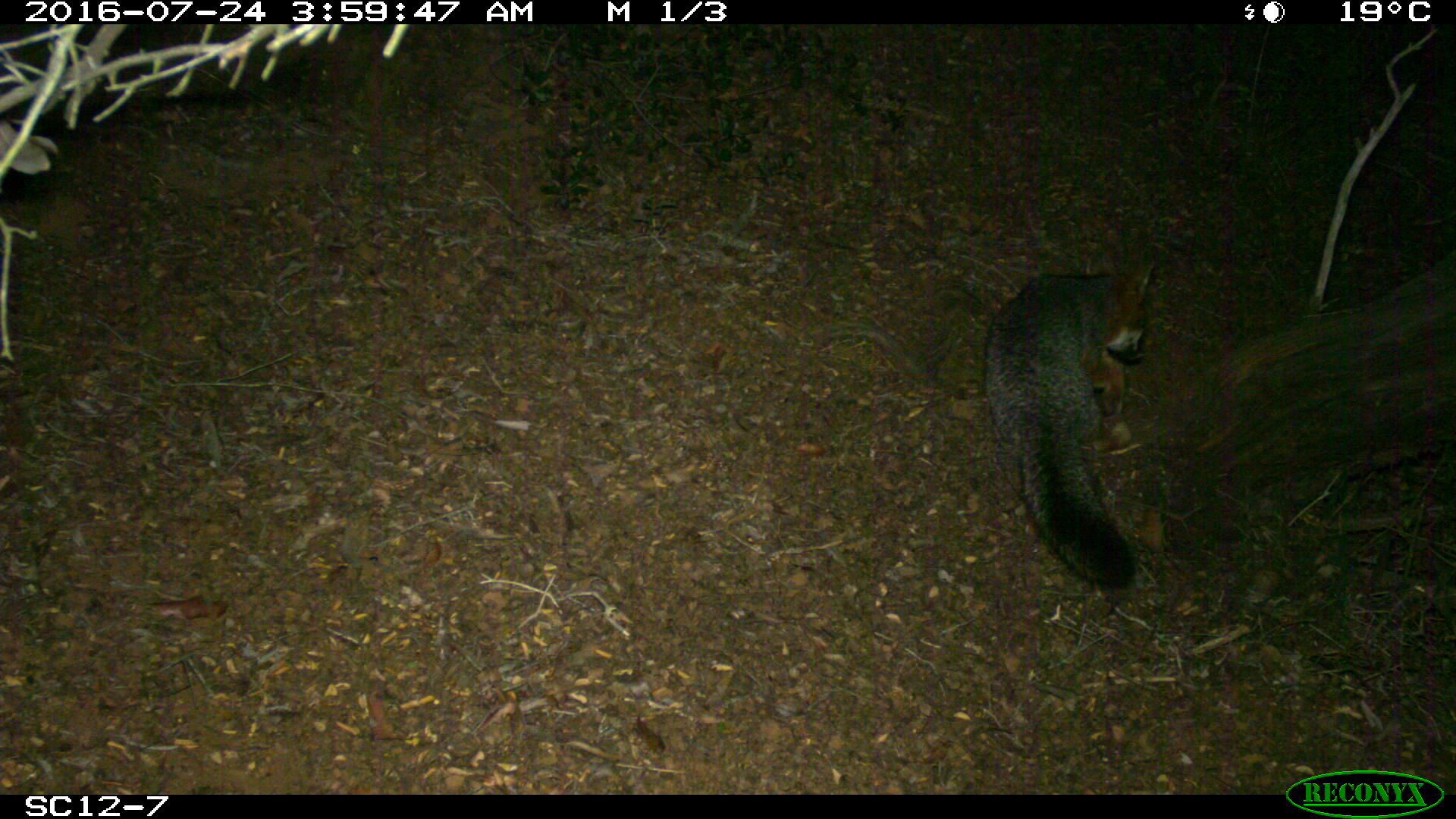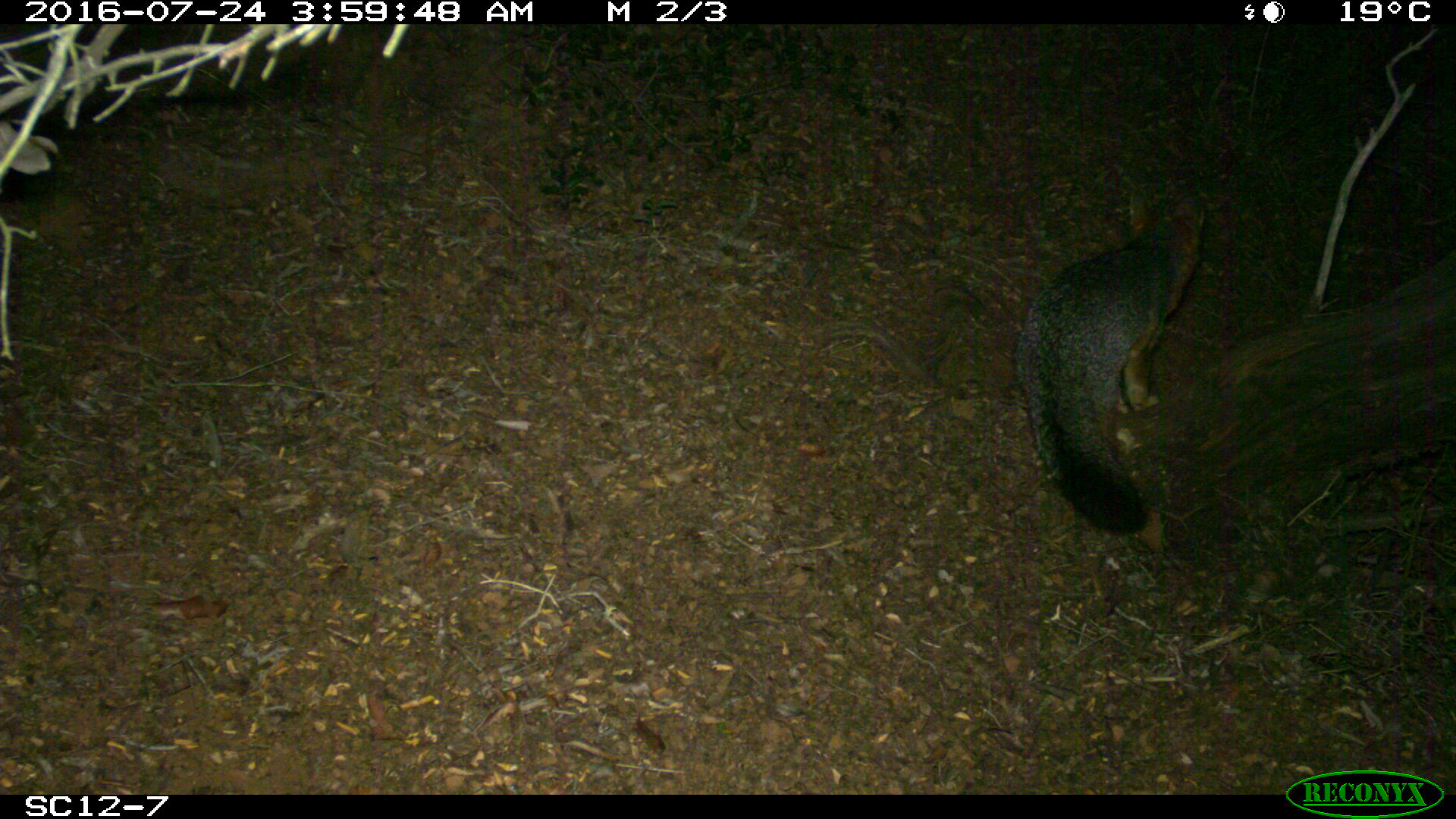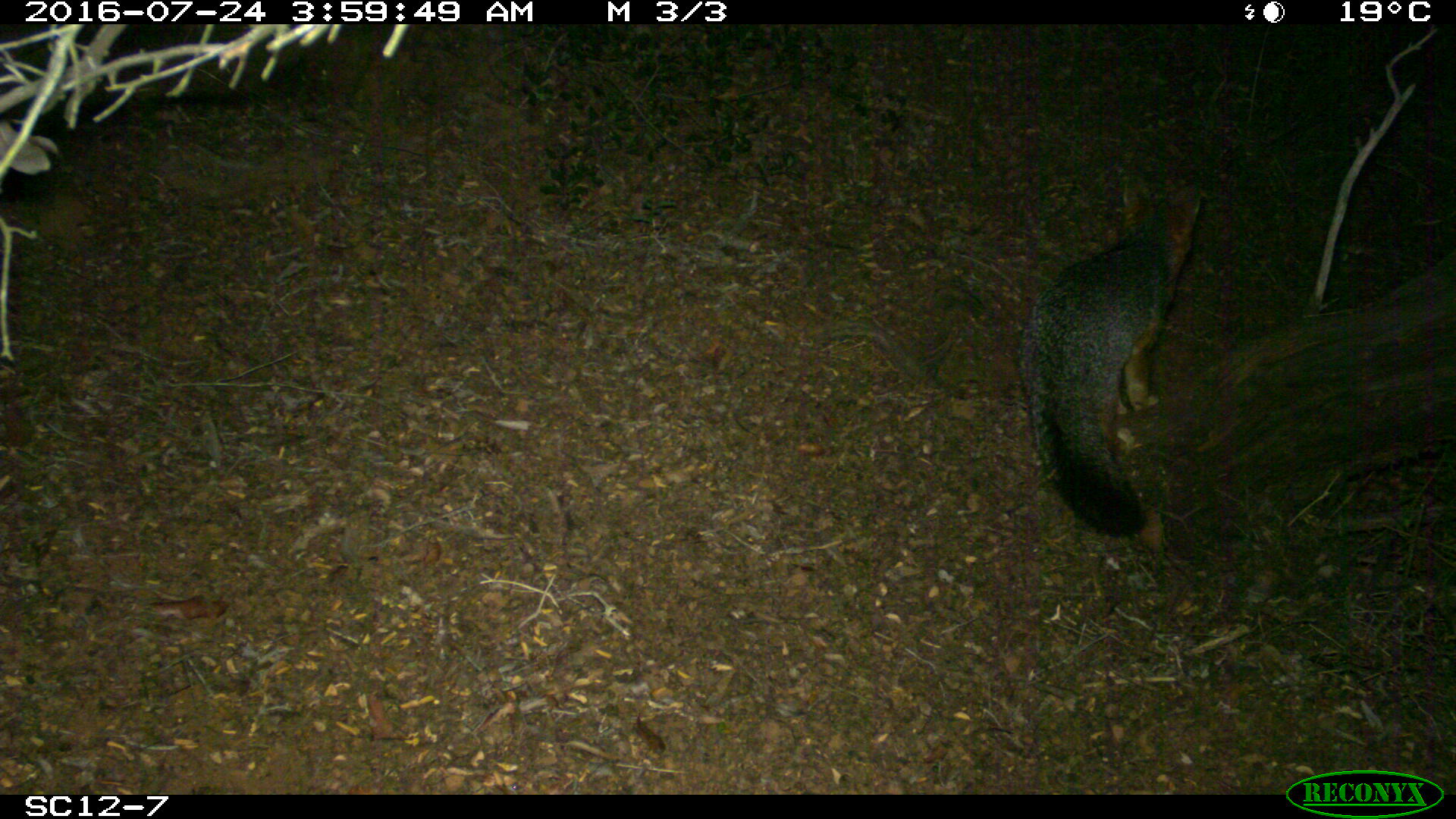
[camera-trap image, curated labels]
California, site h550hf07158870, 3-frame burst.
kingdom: Animalia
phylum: Chordata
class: Mammalia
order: Carnivora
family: Canidae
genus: Urocyon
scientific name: Urocyon littoralis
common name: island fox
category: fox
Fox (island fox) (Urocyon littoralis).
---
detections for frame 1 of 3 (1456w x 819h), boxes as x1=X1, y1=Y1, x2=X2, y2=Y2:
fox: x1=982, y1=262, x2=1156, y2=588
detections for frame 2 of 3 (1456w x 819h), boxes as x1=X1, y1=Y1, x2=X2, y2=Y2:
fox: x1=1018, y1=183, x2=1205, y2=535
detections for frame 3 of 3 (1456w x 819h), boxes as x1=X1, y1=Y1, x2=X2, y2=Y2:
fox: x1=1018, y1=180, x2=1202, y2=539